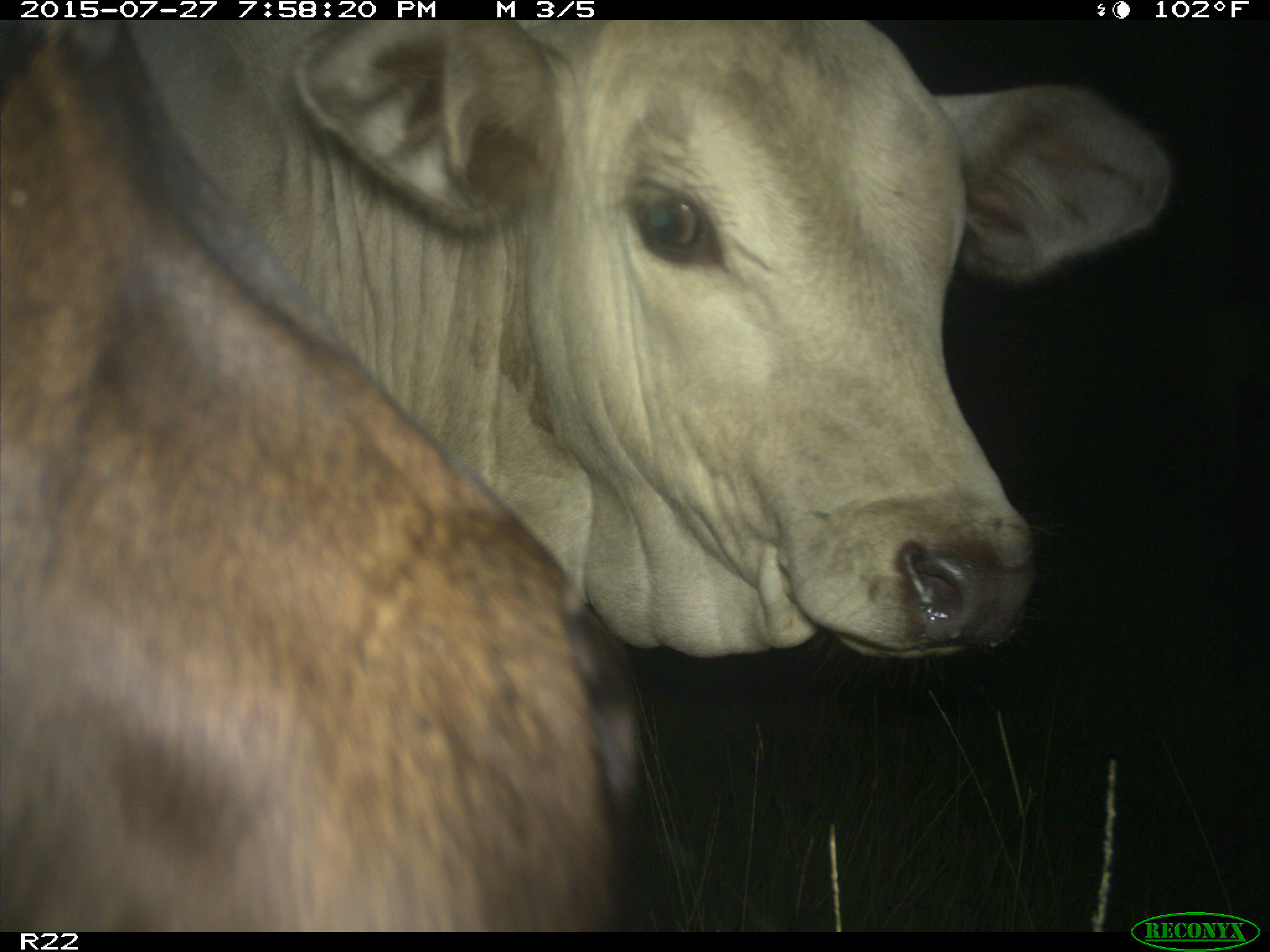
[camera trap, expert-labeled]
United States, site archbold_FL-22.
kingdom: Animalia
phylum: Chordata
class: Mammalia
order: Artiodactyla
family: Bovidae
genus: Bos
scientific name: Bos taurus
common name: domestic cow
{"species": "Bos taurus (domestic cow)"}